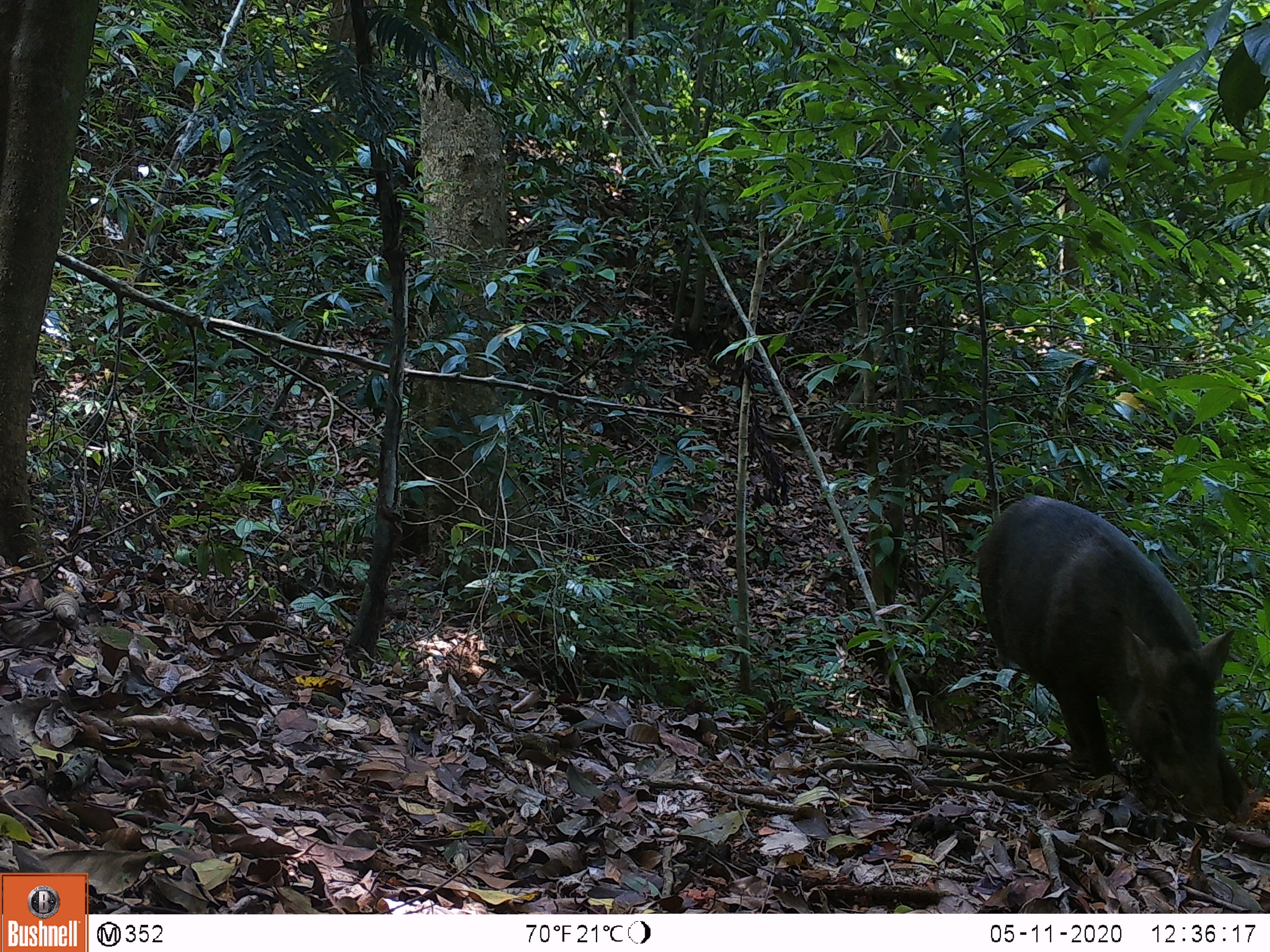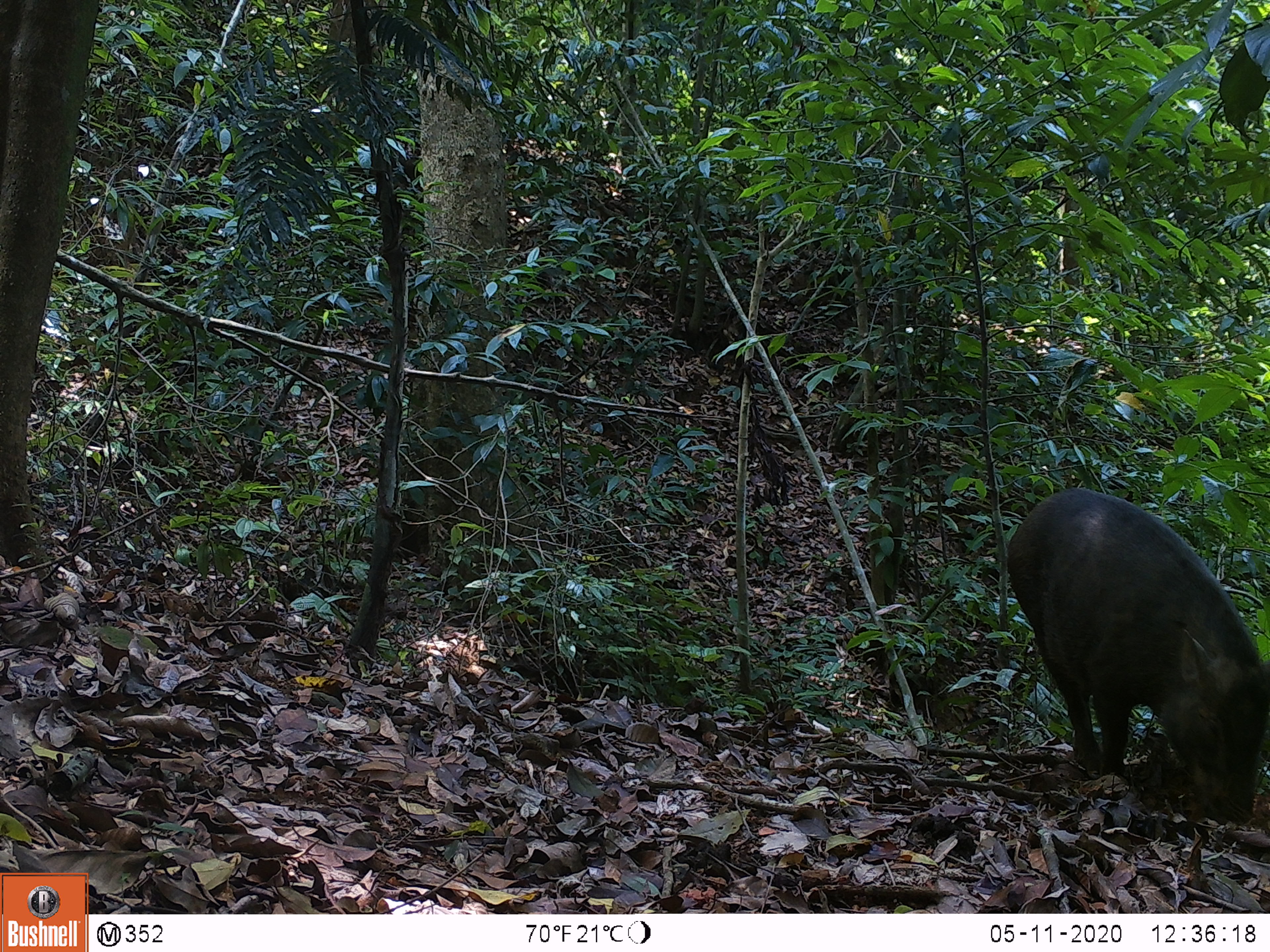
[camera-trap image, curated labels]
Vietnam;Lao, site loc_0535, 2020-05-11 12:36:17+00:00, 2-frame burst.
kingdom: Animalia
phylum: Chordata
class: Mammalia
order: Artiodactyla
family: Suidae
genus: Sus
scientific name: Sus scrofa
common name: eurasian wild pig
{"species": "eurasian wild pig (Sus scrofa)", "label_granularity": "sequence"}